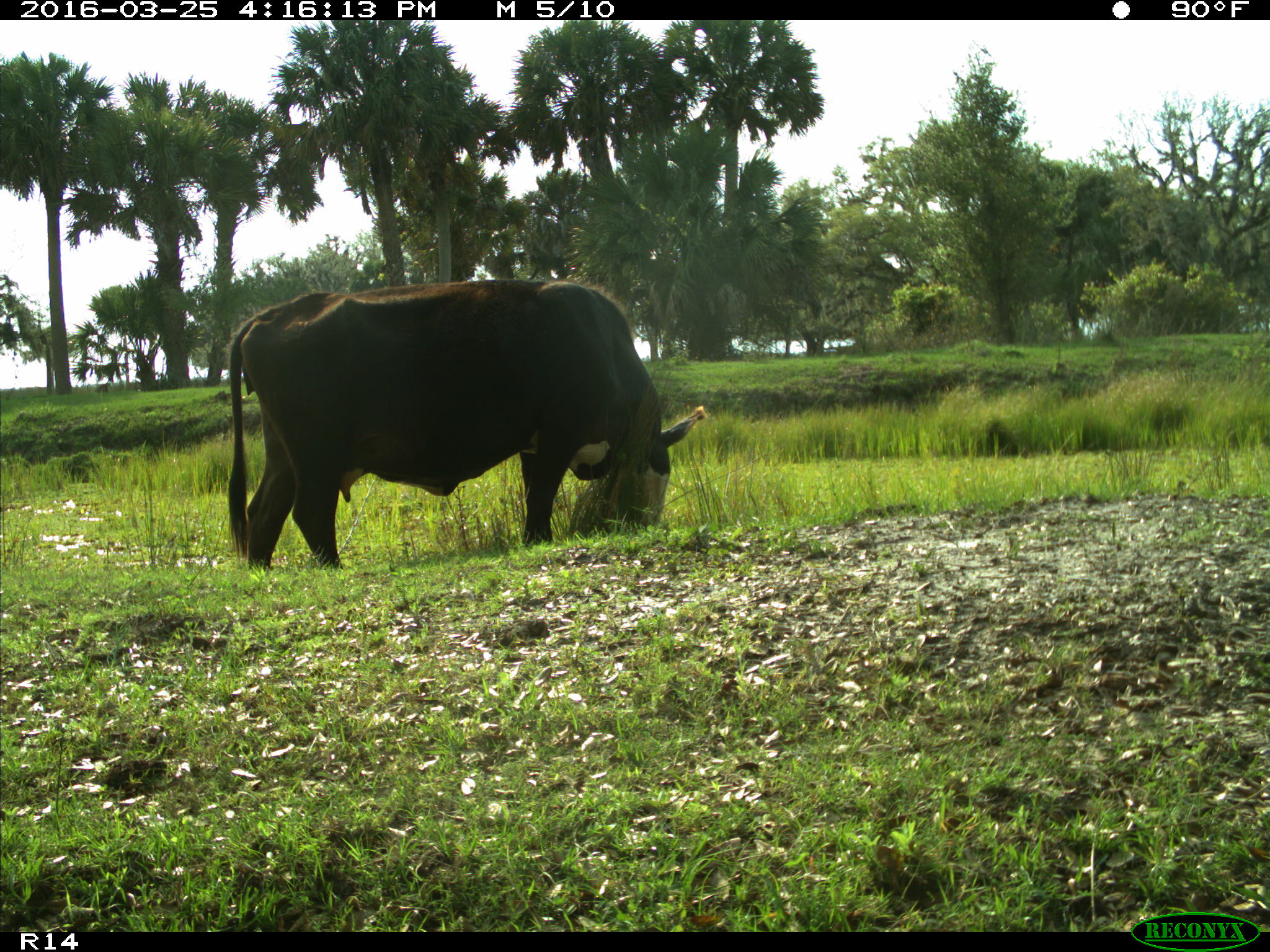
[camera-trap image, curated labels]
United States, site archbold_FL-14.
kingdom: Animalia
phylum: Chordata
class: Mammalia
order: Artiodactyla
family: Bovidae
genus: Bos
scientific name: Bos taurus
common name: domestic cow